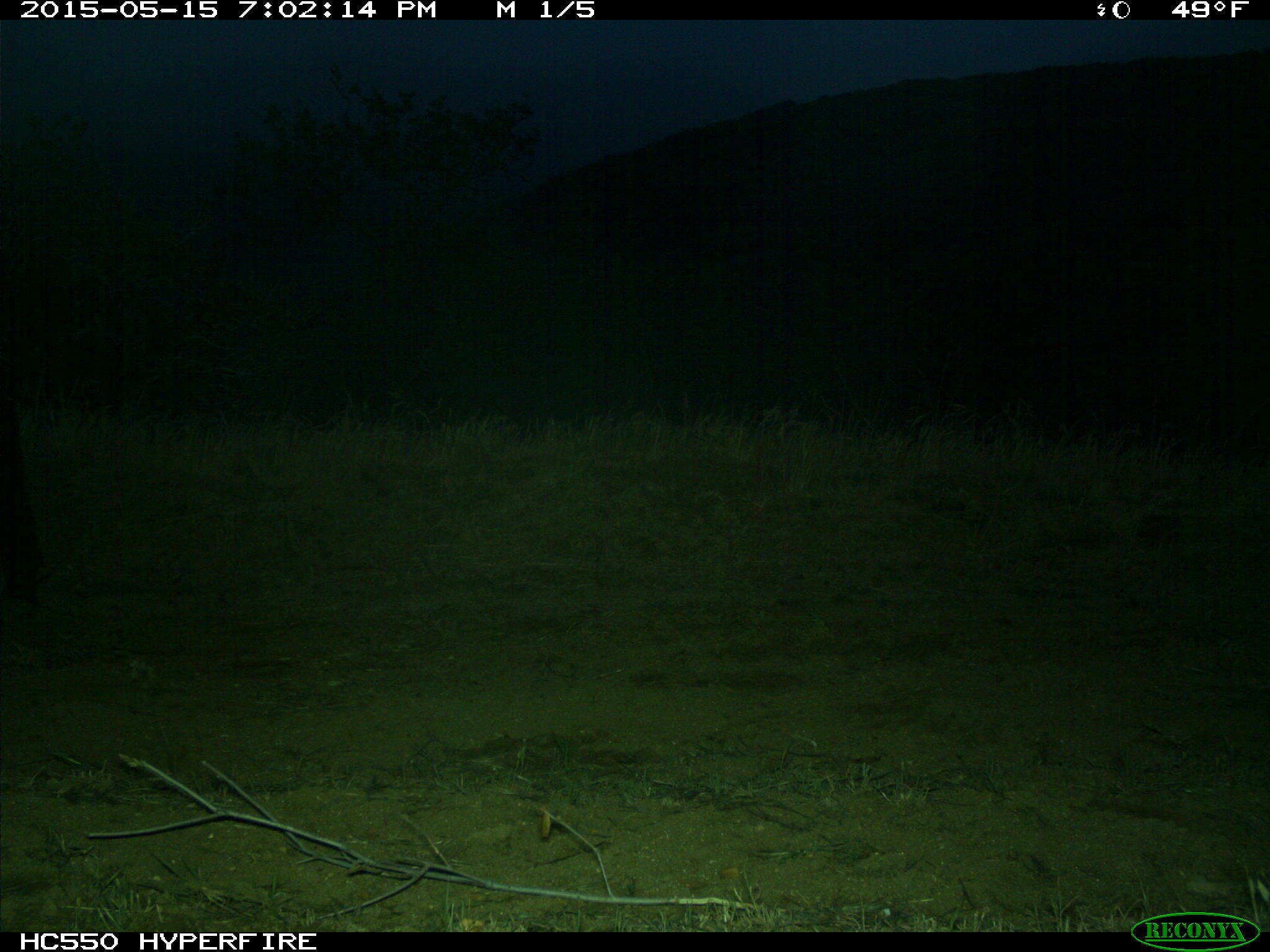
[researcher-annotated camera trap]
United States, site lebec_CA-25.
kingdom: Animalia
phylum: Chordata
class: Mammalia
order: Artiodactyla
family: Bovidae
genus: Bos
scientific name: Bos taurus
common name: domestic cow